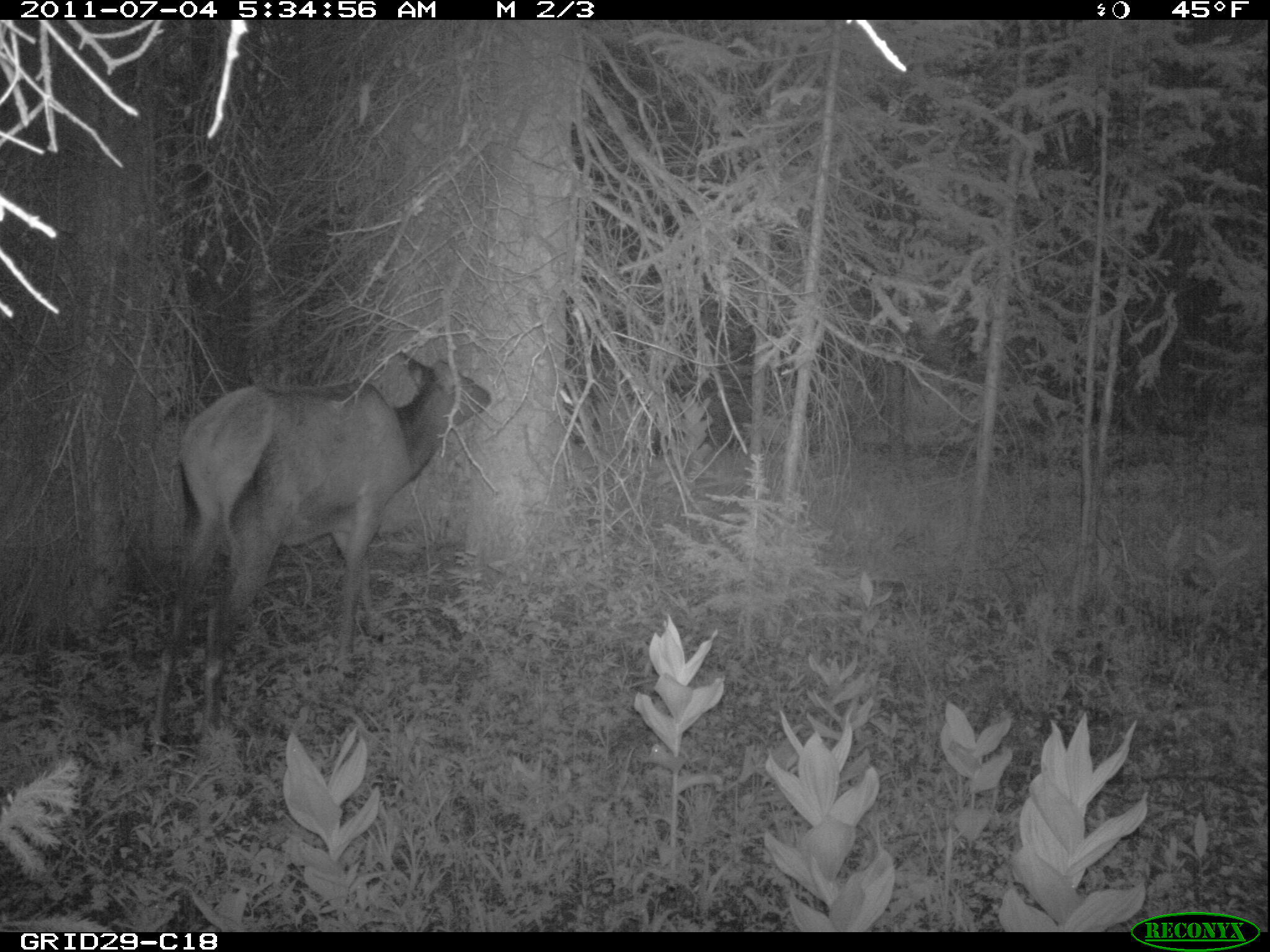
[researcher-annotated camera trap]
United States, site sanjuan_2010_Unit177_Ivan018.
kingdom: Animalia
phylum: Chordata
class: Mammalia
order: Artiodactyla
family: Cervidae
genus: Cervus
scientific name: Cervus elaphus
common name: red deer